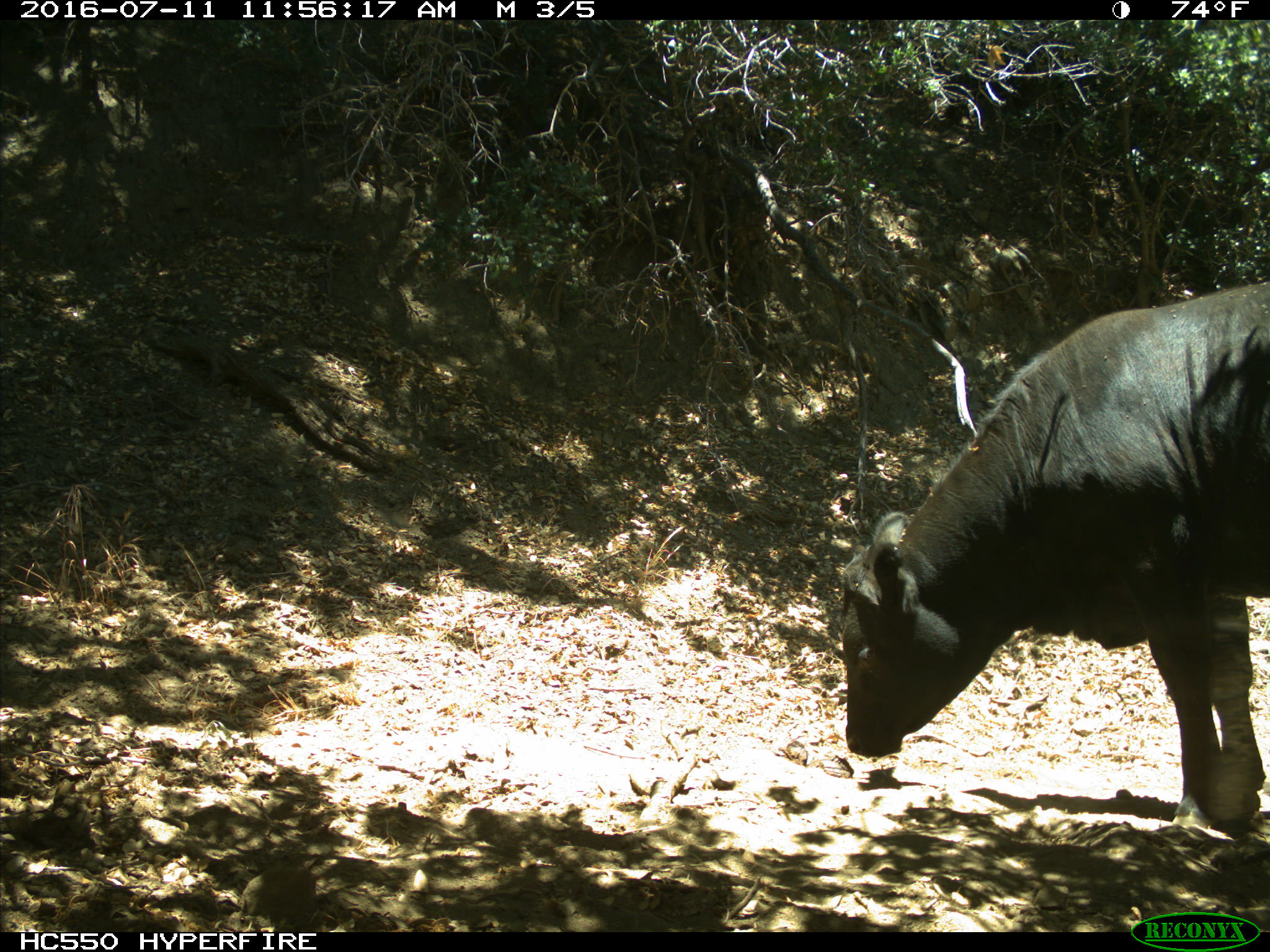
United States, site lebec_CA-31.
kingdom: Animalia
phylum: Chordata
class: Mammalia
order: Artiodactyla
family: Bovidae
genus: Bos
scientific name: Bos taurus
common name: domestic cow